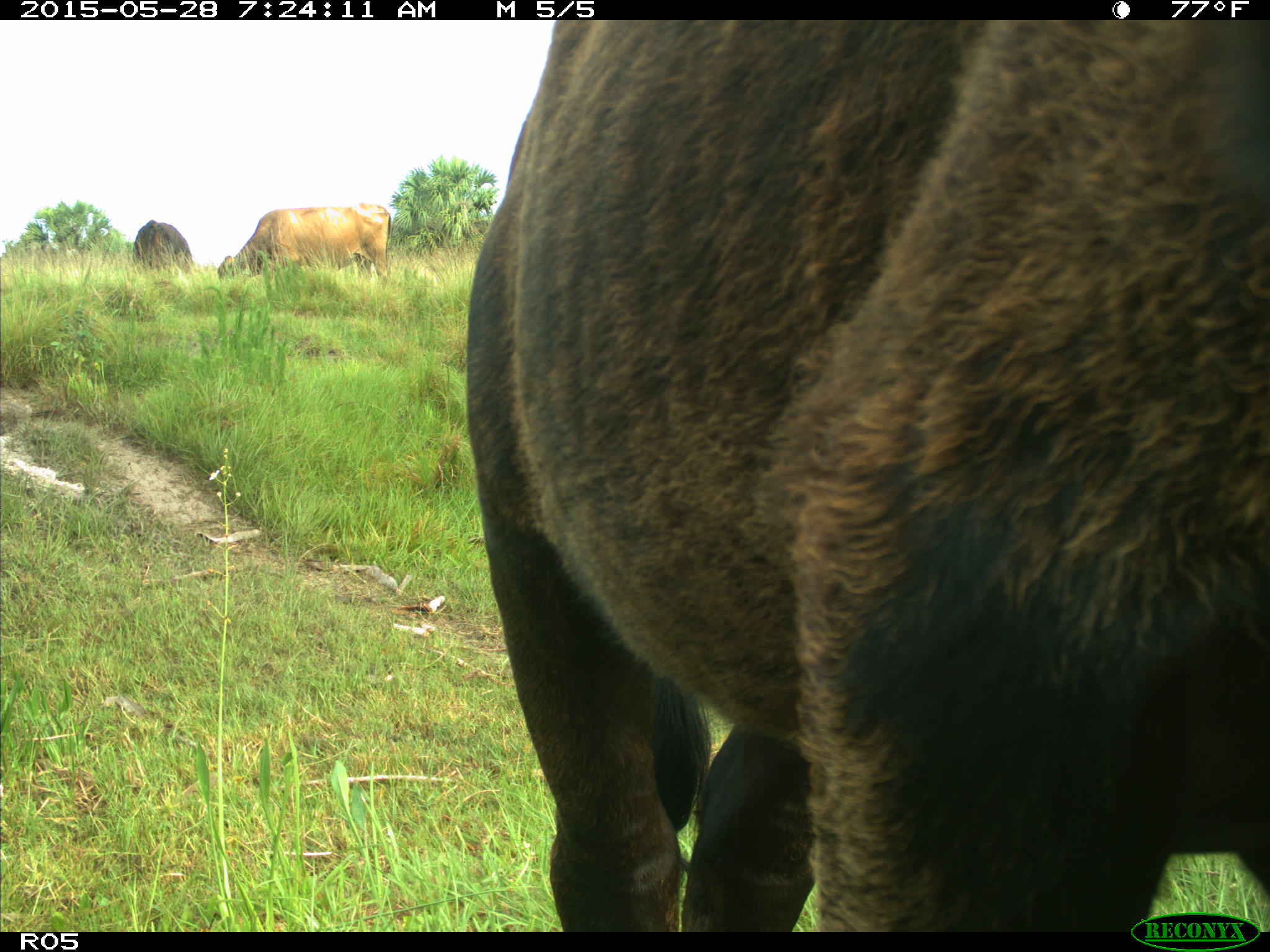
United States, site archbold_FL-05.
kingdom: Animalia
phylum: Chordata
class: Mammalia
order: Artiodactyla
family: Bovidae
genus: Bos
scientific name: Bos taurus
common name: domestic cow